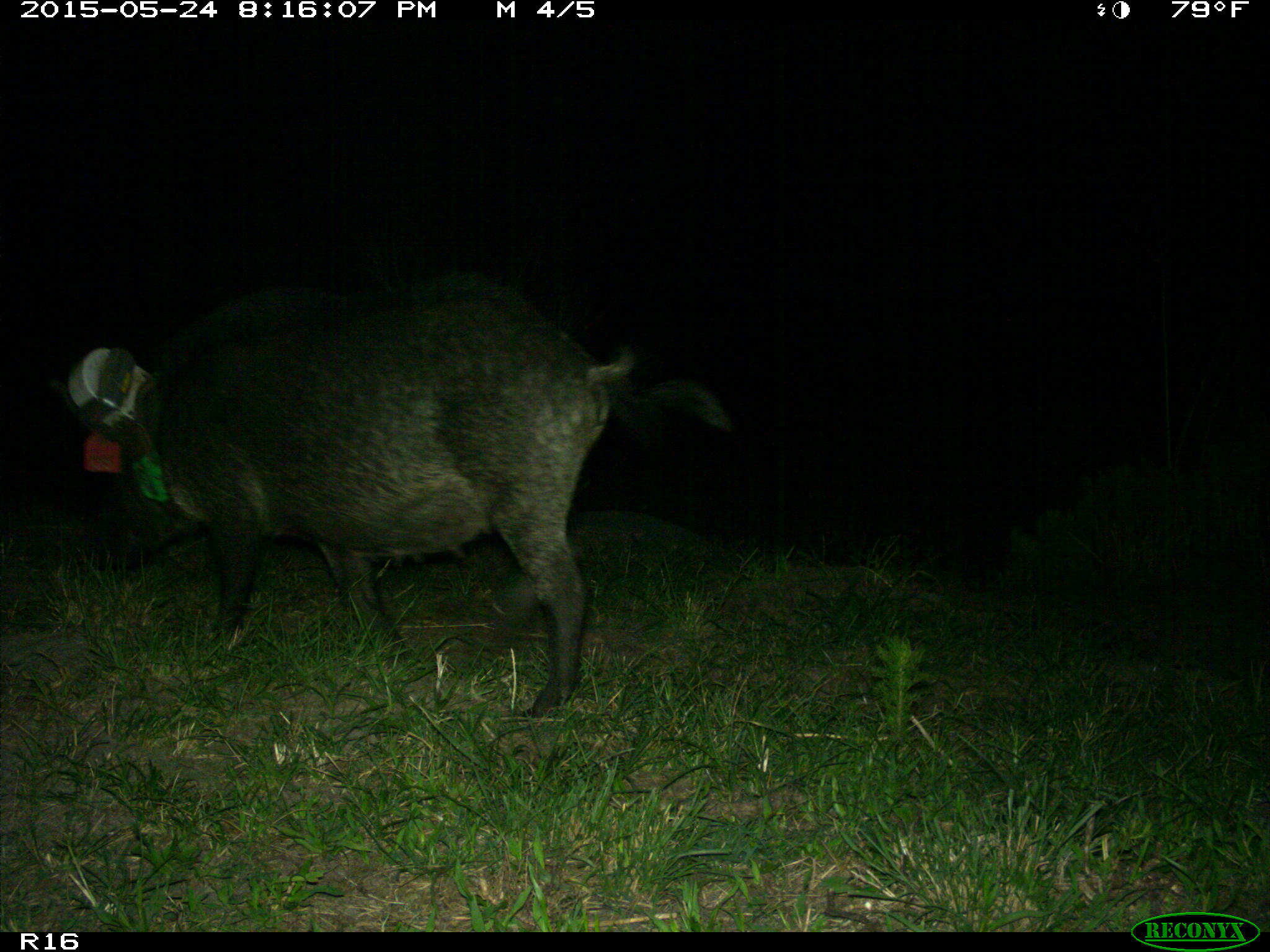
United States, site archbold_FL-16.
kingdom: Animalia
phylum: Chordata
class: Mammalia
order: Artiodactyla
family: Suidae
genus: Sus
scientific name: Sus scrofa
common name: wild boar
Sus scrofa (wild boar).